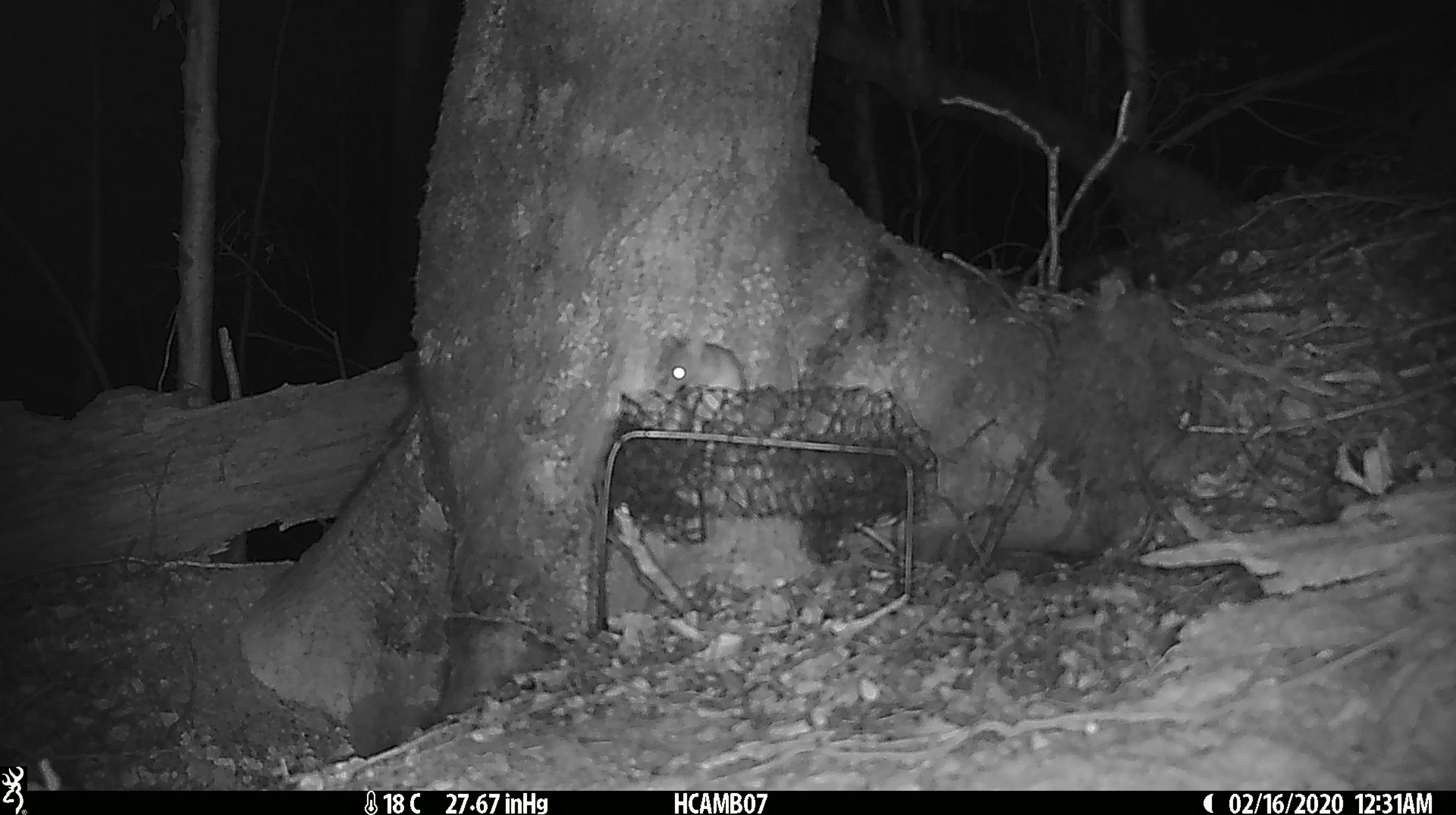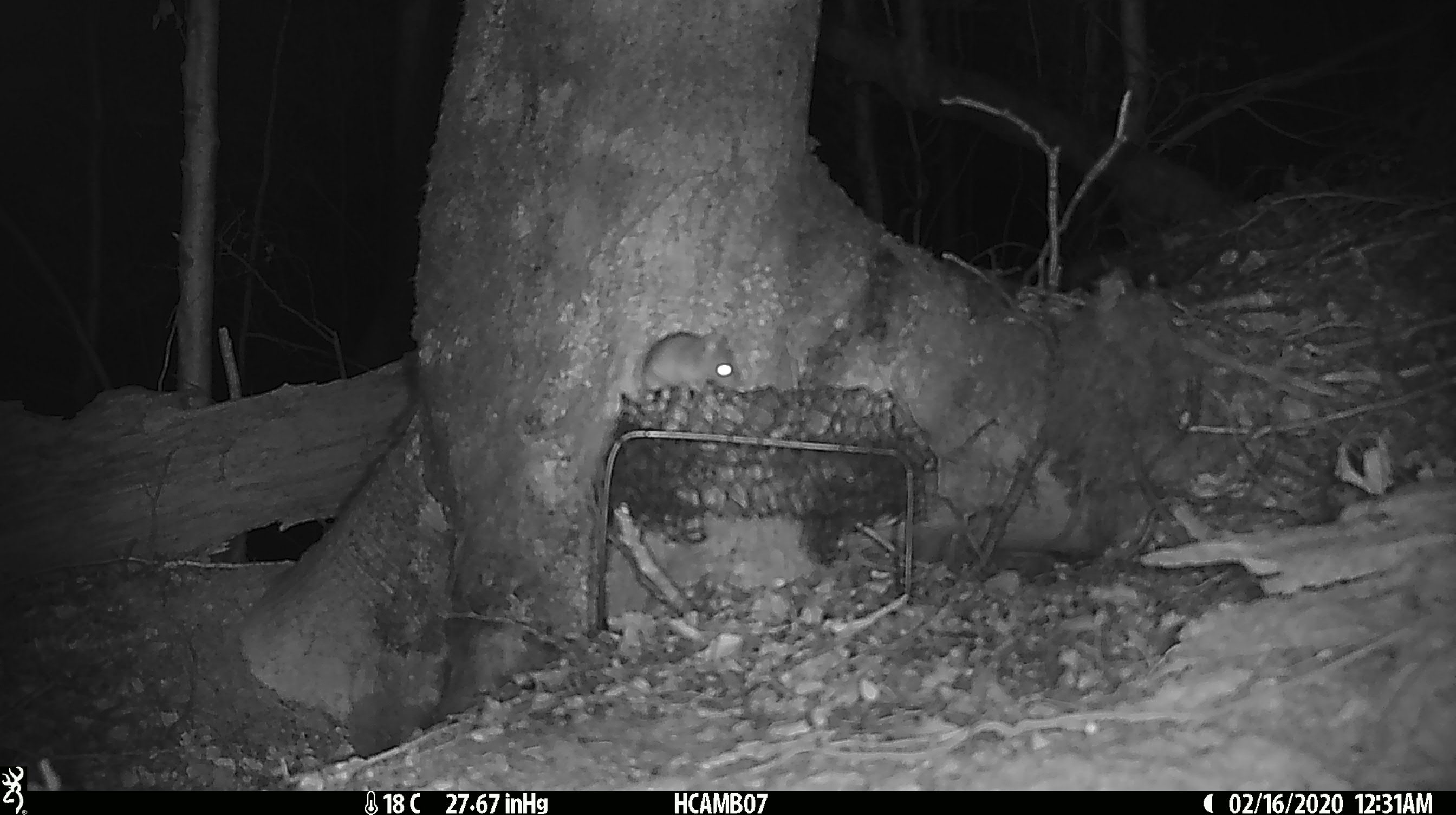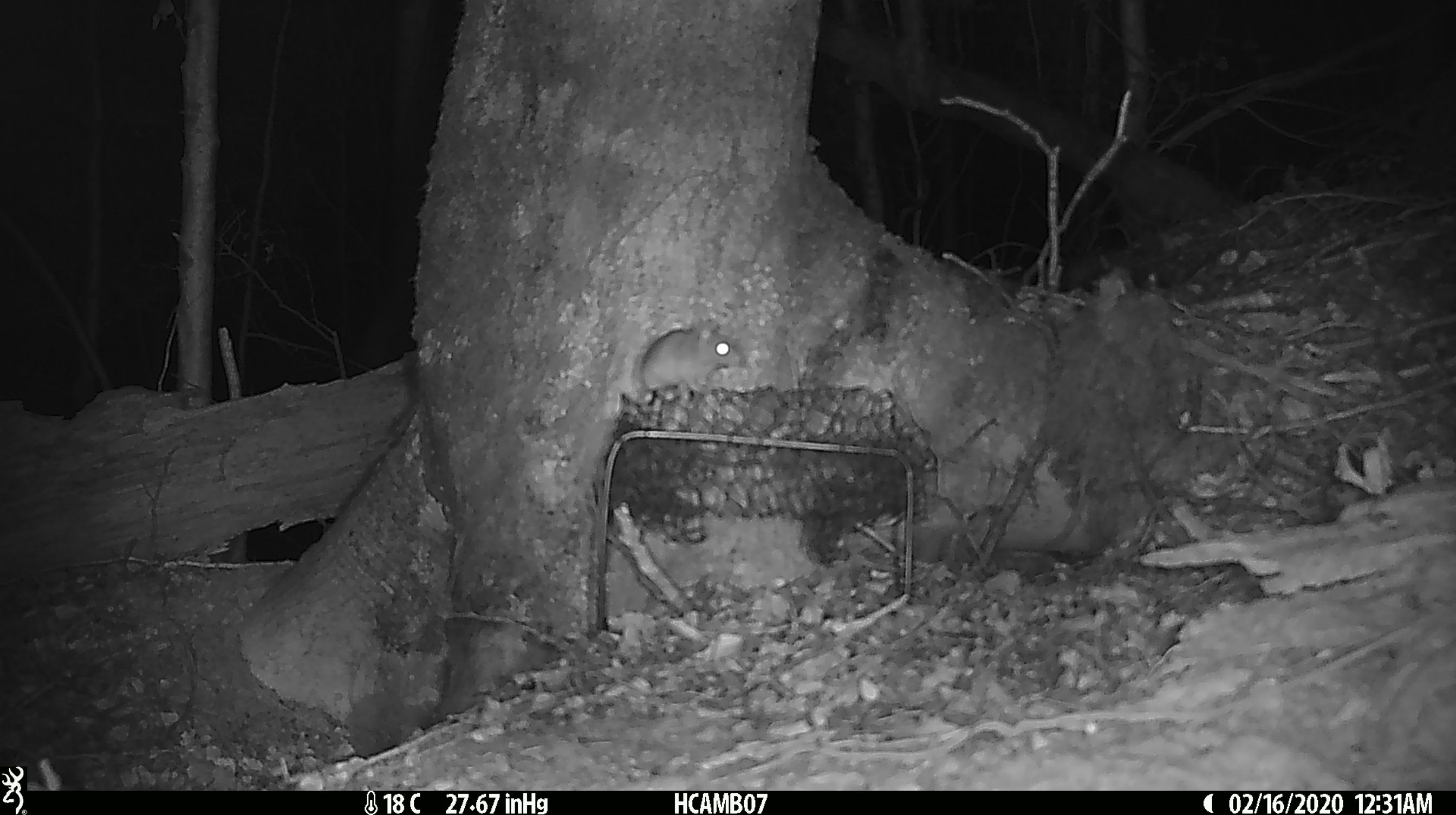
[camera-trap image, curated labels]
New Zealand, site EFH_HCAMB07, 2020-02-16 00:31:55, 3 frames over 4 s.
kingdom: Animalia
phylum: Chordata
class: Mammalia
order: Rodentia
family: Muridae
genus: Mus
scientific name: Mus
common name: mouse